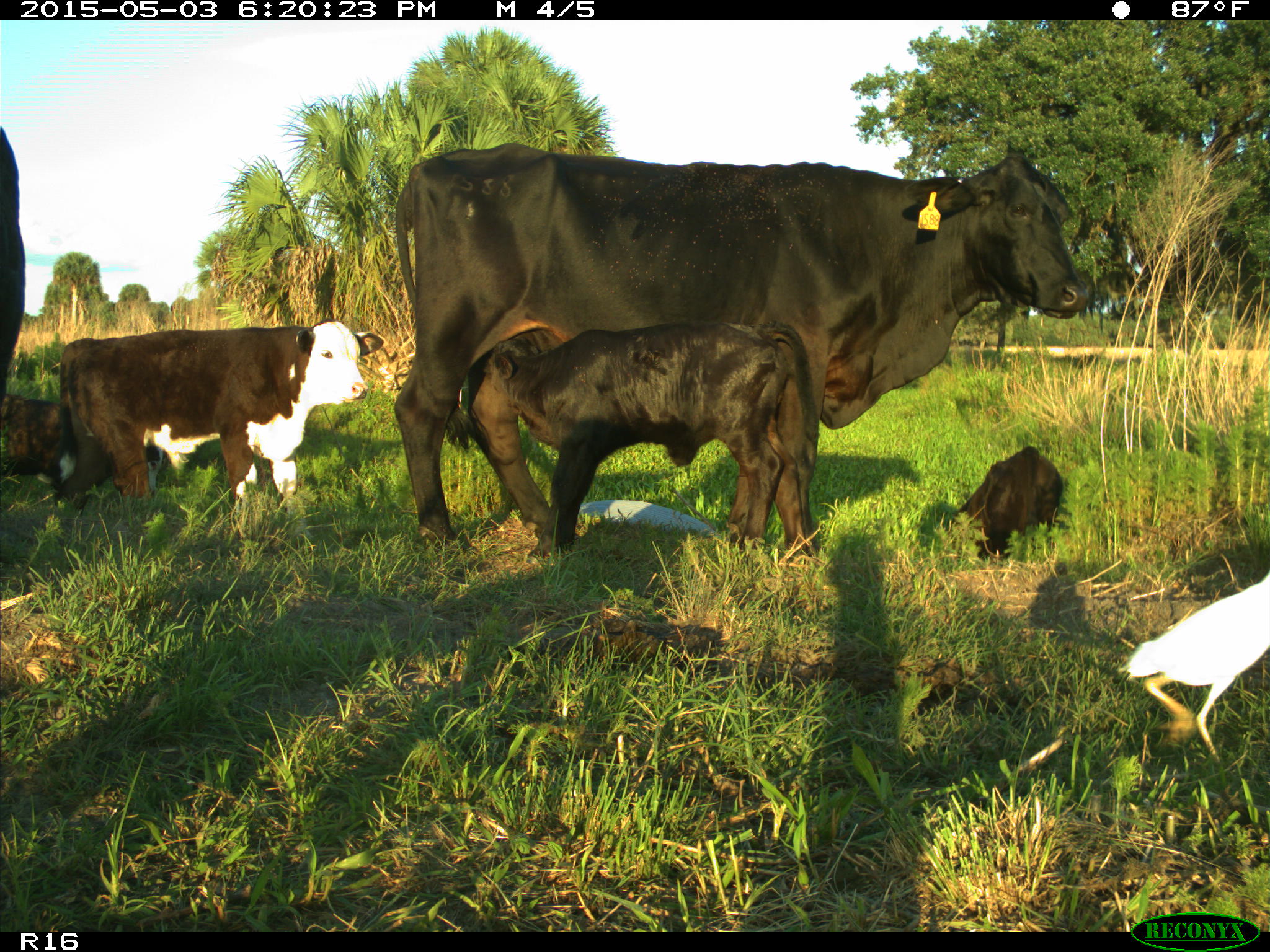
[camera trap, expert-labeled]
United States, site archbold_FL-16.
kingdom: Animalia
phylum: Chordata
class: Mammalia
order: Artiodactyla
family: Bovidae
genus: Bos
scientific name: Bos taurus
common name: domestic cow